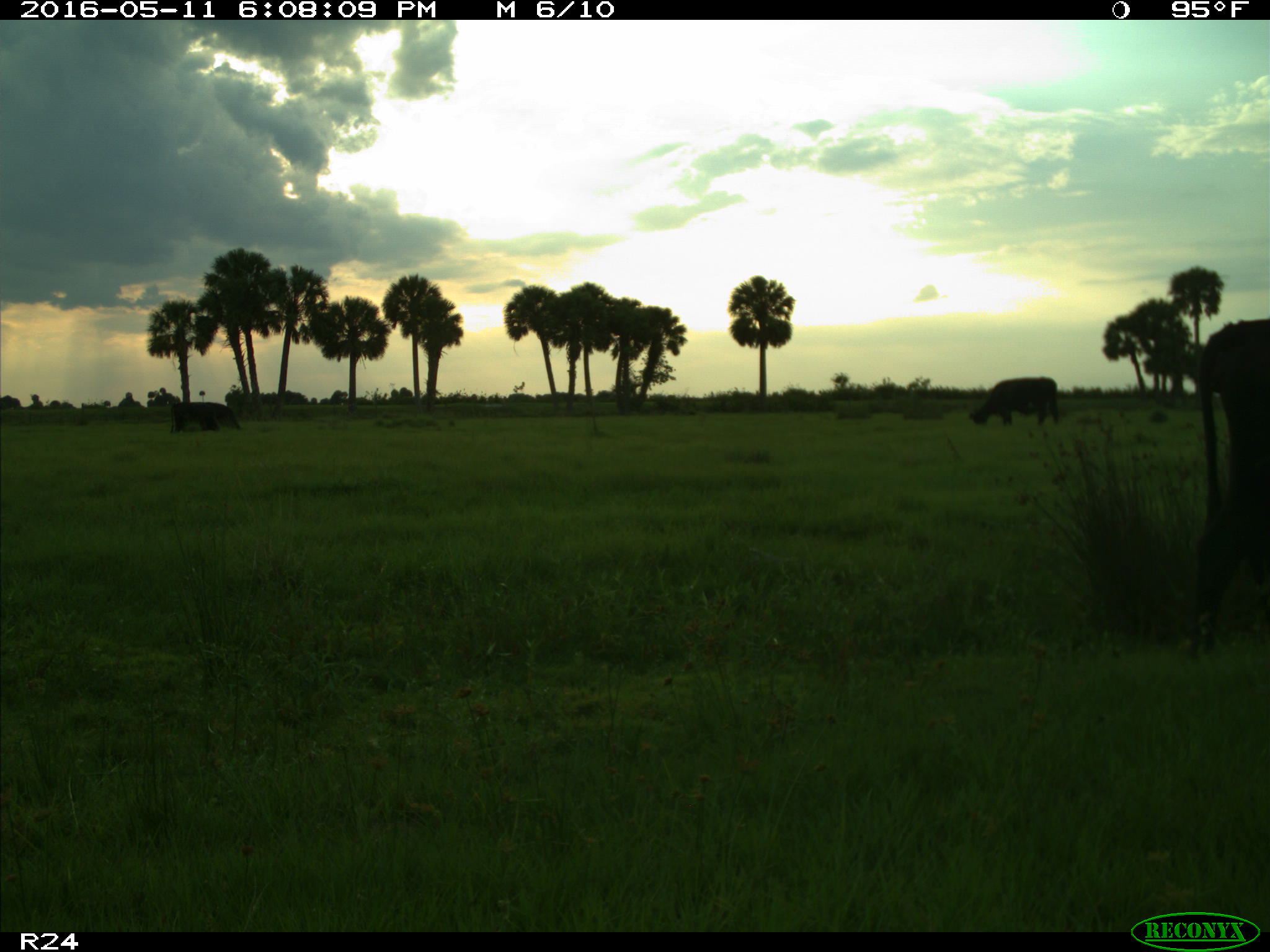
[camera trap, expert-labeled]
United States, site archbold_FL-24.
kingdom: Animalia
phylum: Chordata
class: Mammalia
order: Artiodactyla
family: Bovidae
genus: Bos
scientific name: Bos taurus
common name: domestic cow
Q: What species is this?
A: Bos taurus (domestic cow).